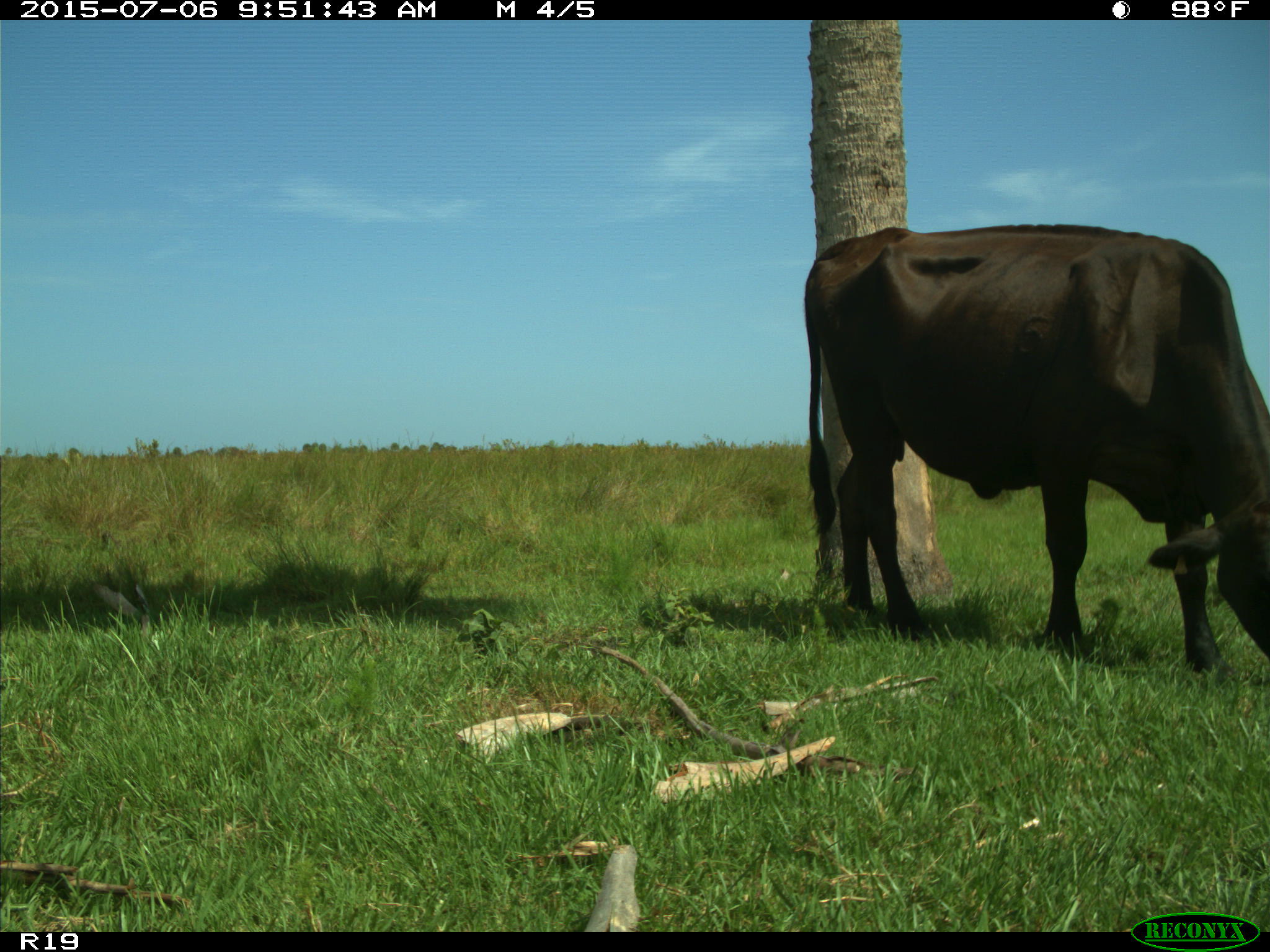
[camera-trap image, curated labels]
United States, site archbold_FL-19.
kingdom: Animalia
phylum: Chordata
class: Mammalia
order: Artiodactyla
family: Bovidae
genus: Bos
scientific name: Bos taurus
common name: domestic cow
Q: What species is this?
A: Bos taurus (domestic cow).